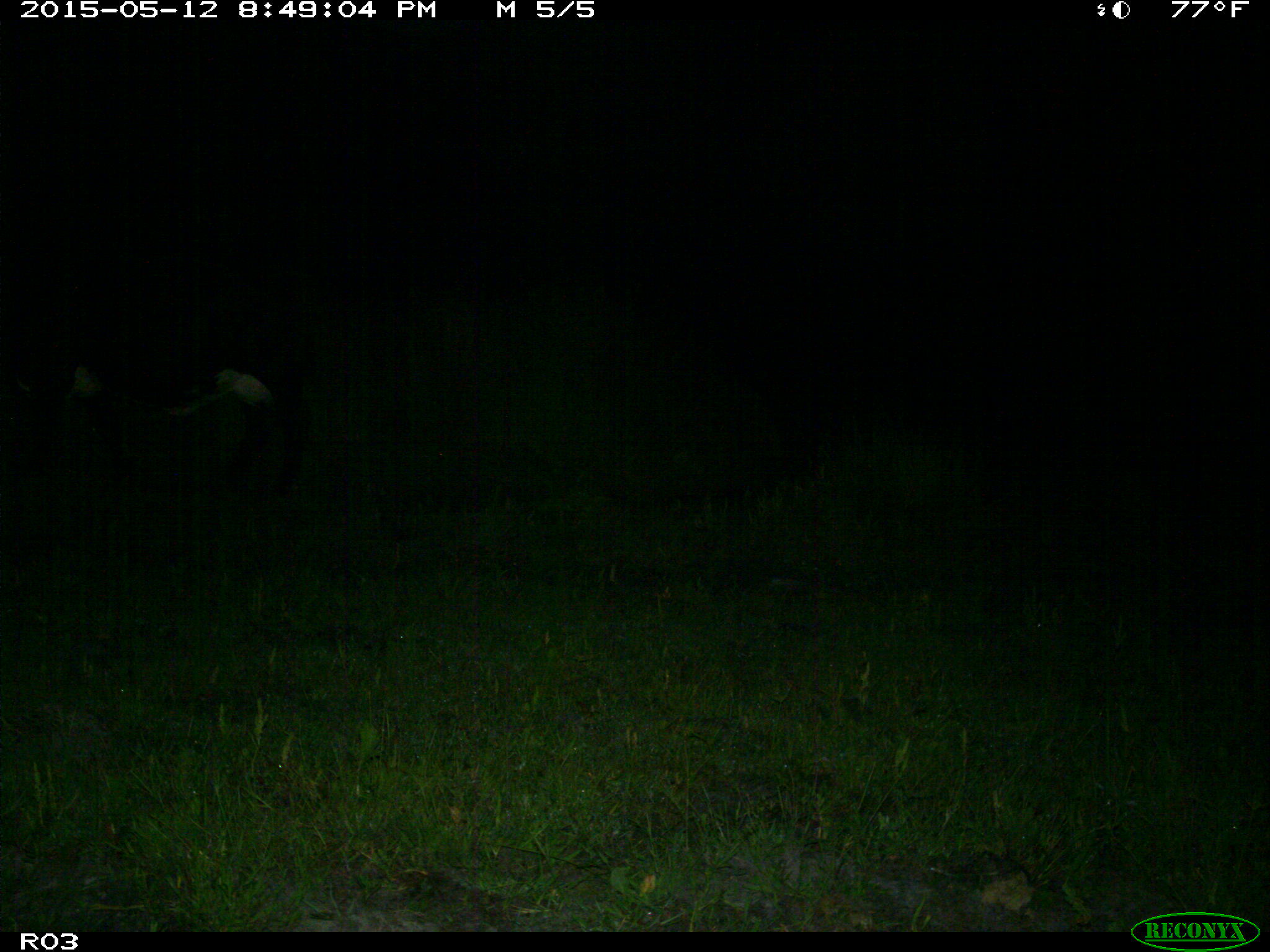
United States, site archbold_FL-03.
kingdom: Animalia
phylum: Chordata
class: Mammalia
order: Artiodactyla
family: Bovidae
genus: Bos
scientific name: Bos taurus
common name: domestic cow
Bos taurus (domestic cow).